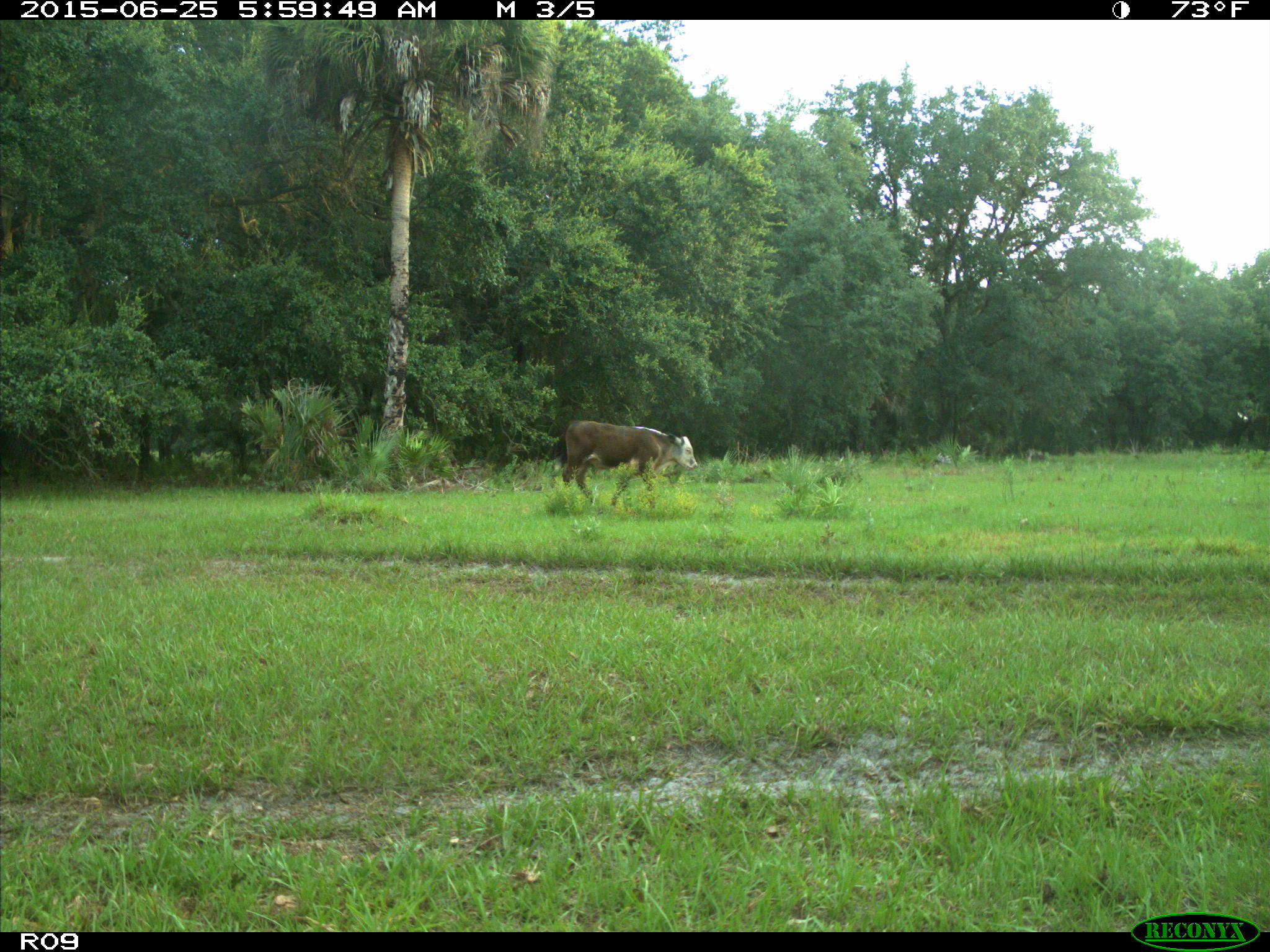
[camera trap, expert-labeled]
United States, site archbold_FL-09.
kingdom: Animalia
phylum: Chordata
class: Mammalia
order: Artiodactyla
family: Bovidae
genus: Bos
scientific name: Bos taurus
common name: domestic cow